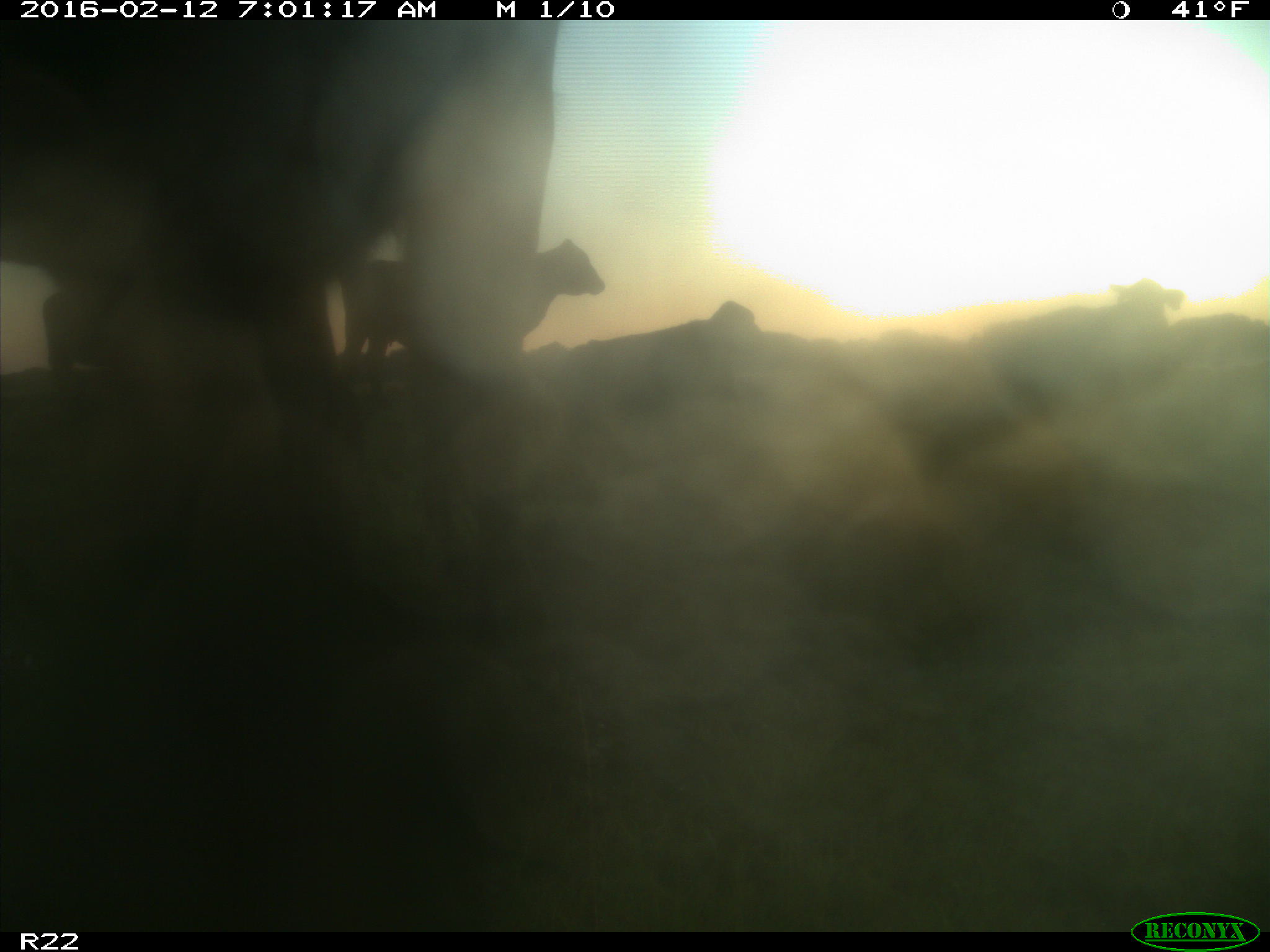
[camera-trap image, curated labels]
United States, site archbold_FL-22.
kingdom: Animalia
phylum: Chordata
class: Mammalia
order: Artiodactyla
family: Bovidae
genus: Bos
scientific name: Bos taurus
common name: domestic cow